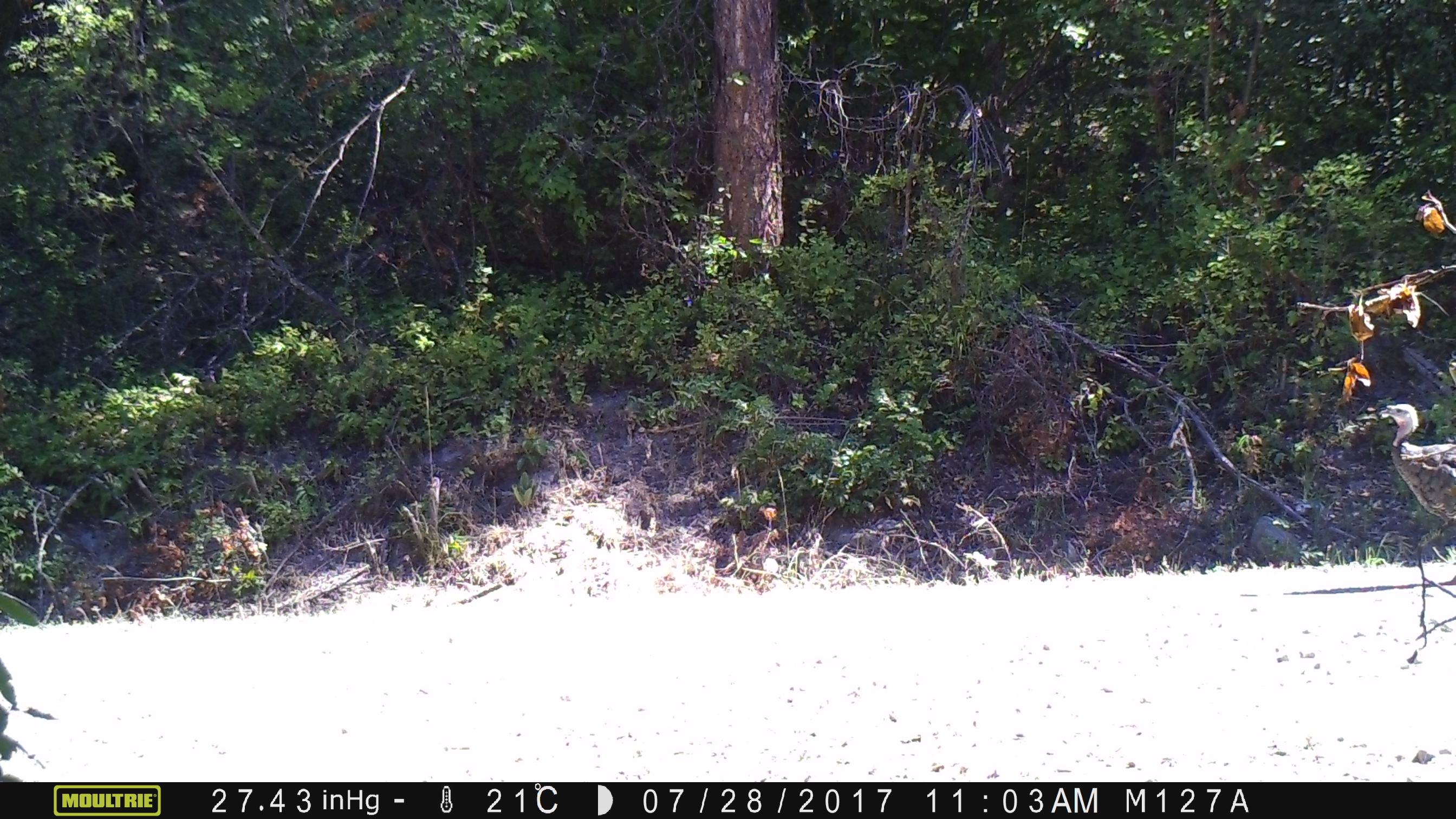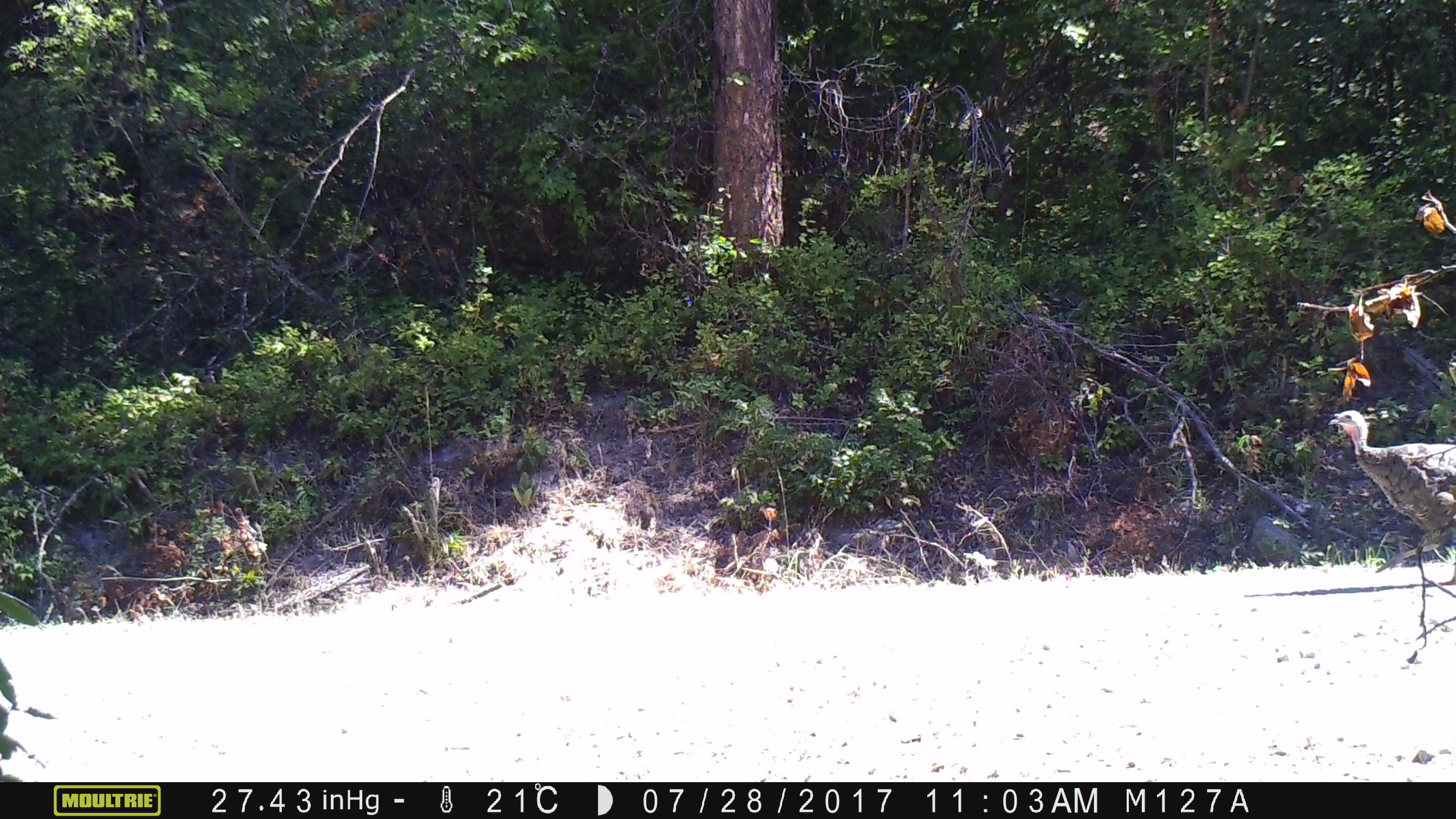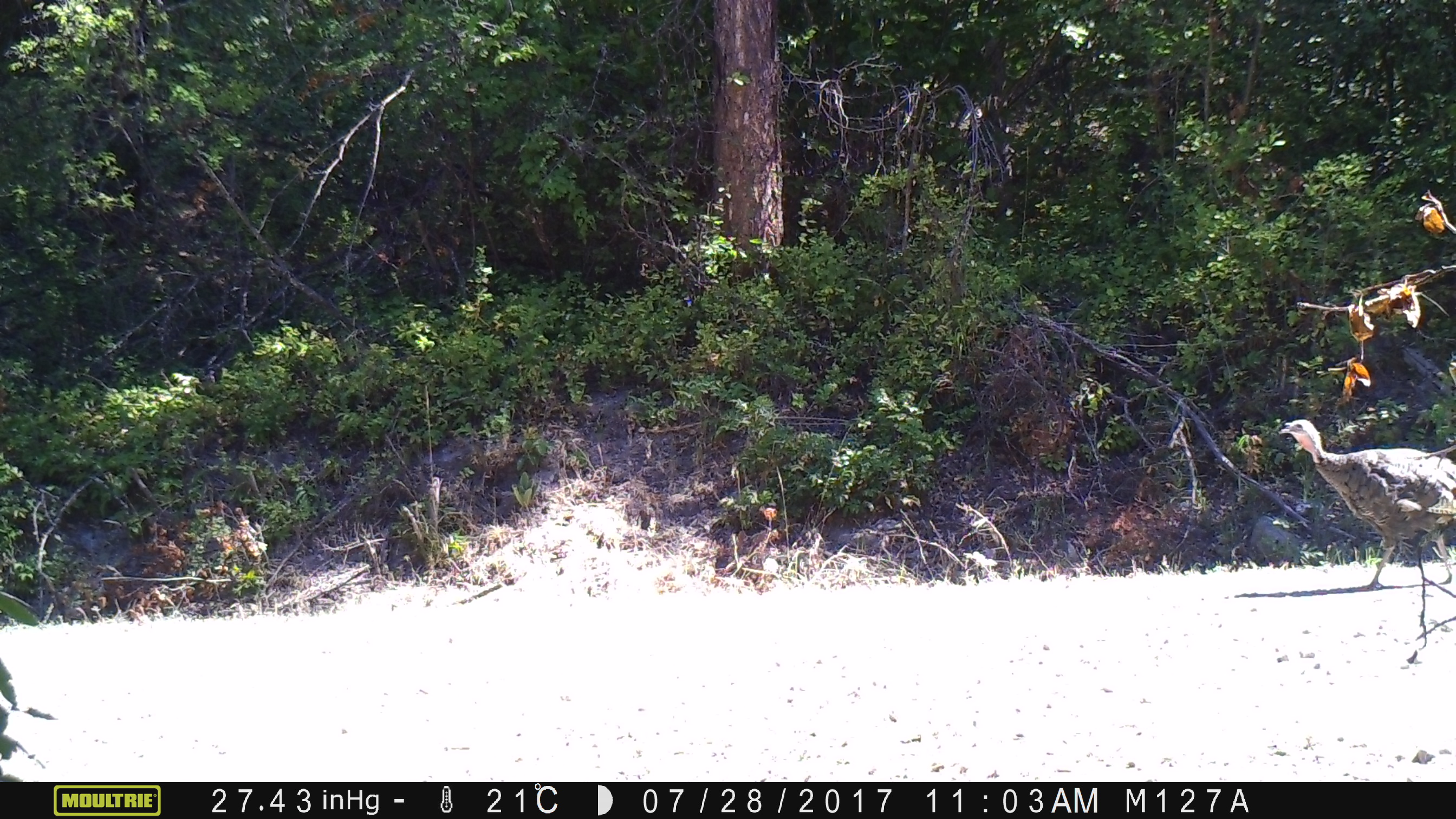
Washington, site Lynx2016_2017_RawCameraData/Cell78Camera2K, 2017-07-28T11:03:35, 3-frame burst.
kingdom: Animalia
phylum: Chordata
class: Aves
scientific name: Aves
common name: birds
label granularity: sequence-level